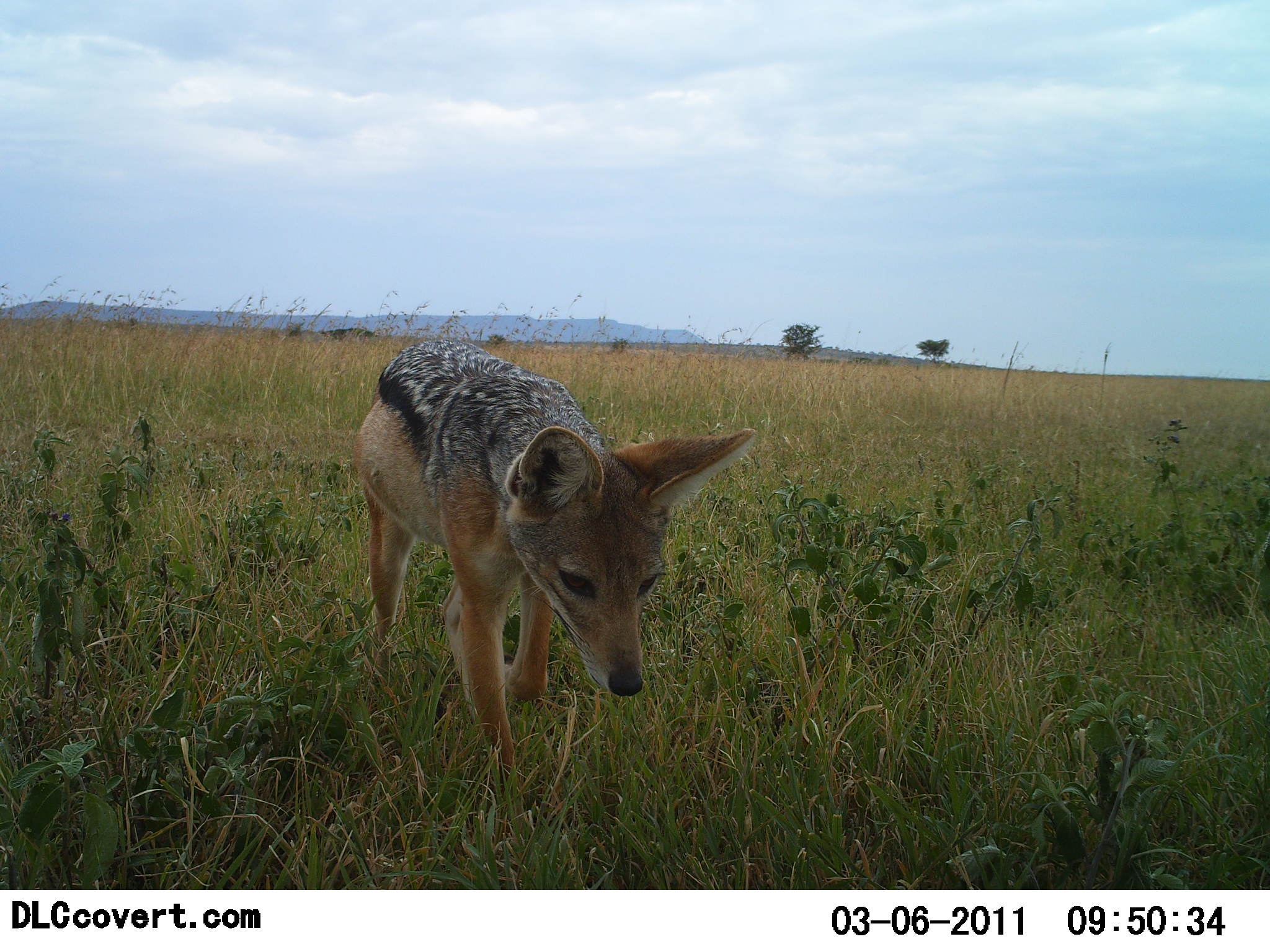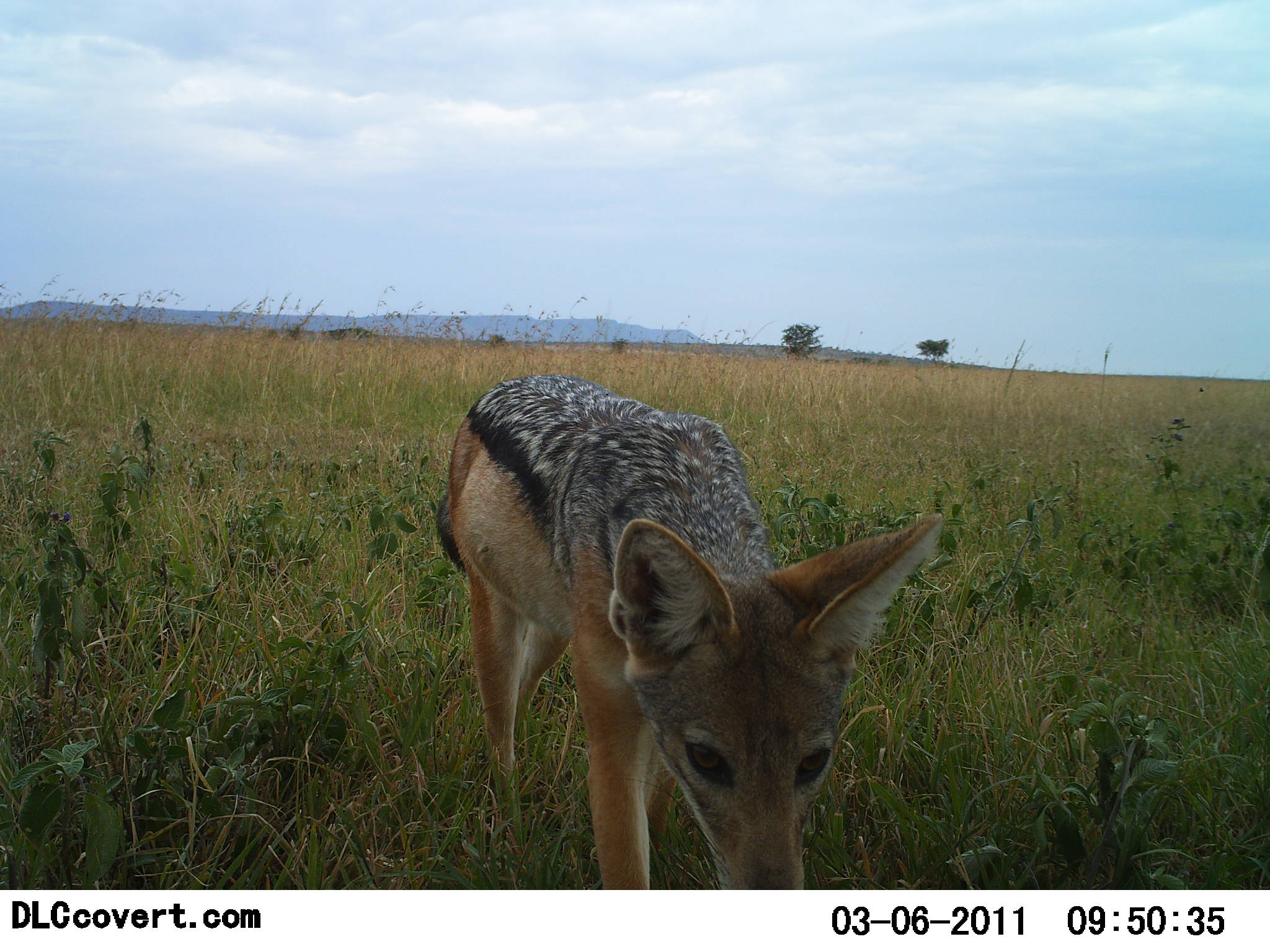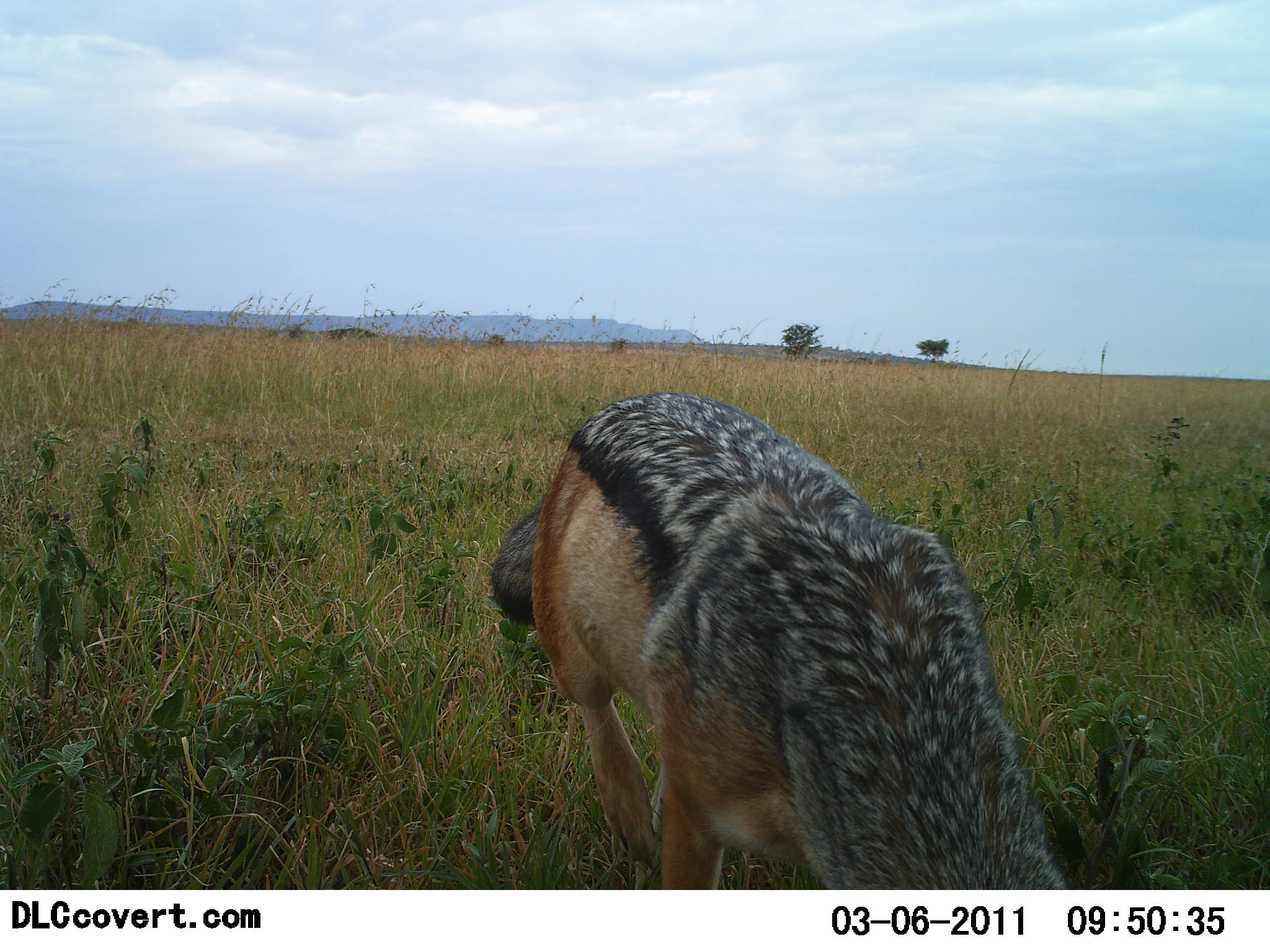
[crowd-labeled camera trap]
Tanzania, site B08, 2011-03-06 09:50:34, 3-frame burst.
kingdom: Animalia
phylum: Chordata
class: Mammalia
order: Carnivora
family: Canidae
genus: Lupulella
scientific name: Lupulella mesomelas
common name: black-backed jackal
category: jackal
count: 1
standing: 0%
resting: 0%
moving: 92%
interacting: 8%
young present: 0%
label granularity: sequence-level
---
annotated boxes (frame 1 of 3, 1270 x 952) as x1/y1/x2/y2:
animal: 352/340/761/795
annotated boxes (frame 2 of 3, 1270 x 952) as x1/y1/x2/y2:
animal: 431/375/946/889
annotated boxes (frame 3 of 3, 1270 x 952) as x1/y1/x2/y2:
animal: 489/390/1072/891